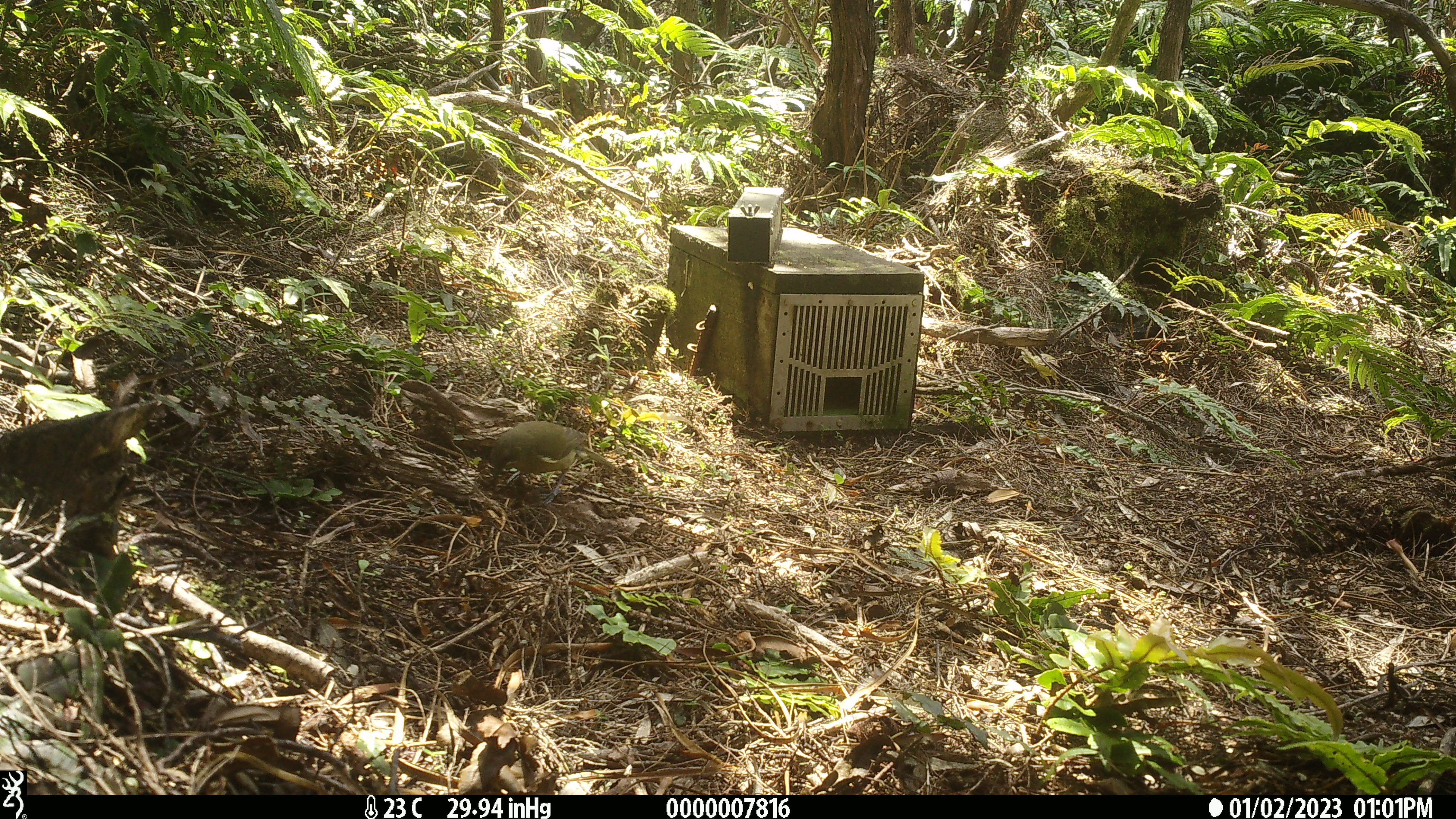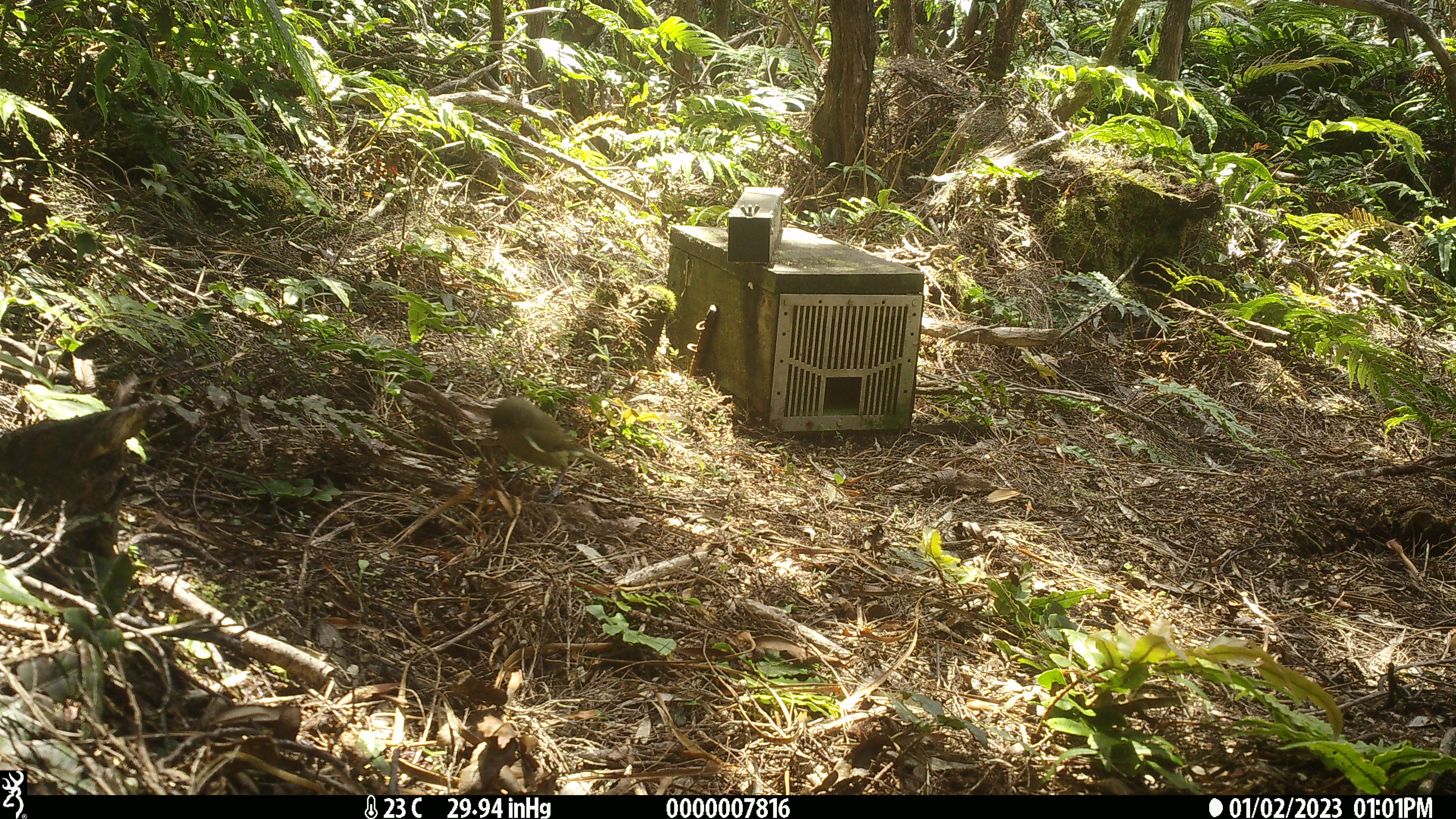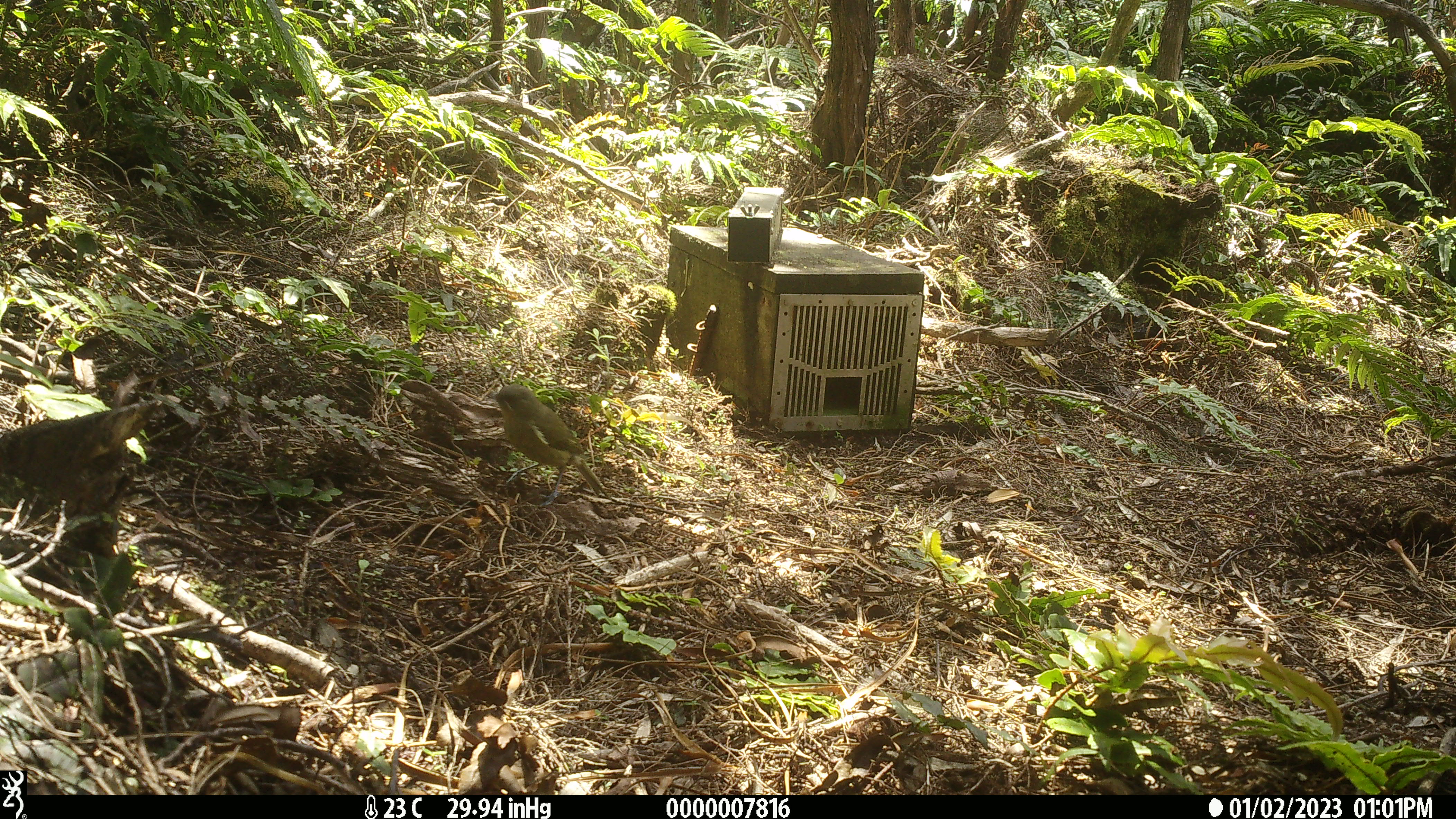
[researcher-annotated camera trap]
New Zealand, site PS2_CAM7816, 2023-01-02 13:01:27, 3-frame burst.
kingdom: Animalia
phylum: Chordata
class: Aves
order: Passeriformes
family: Meliphagidae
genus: Anthornis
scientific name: Anthornis melanura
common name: new zealand bellbird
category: bellbird